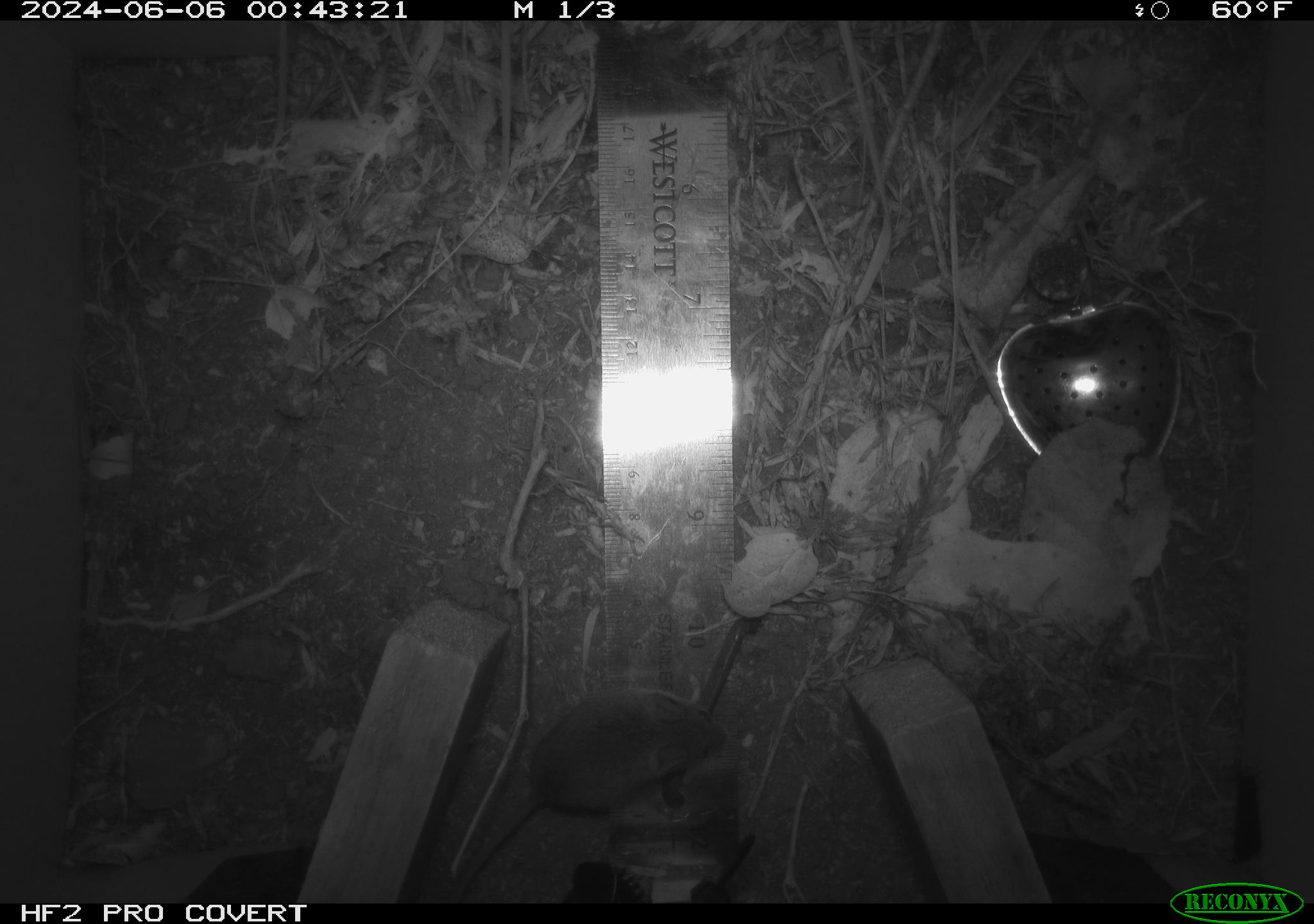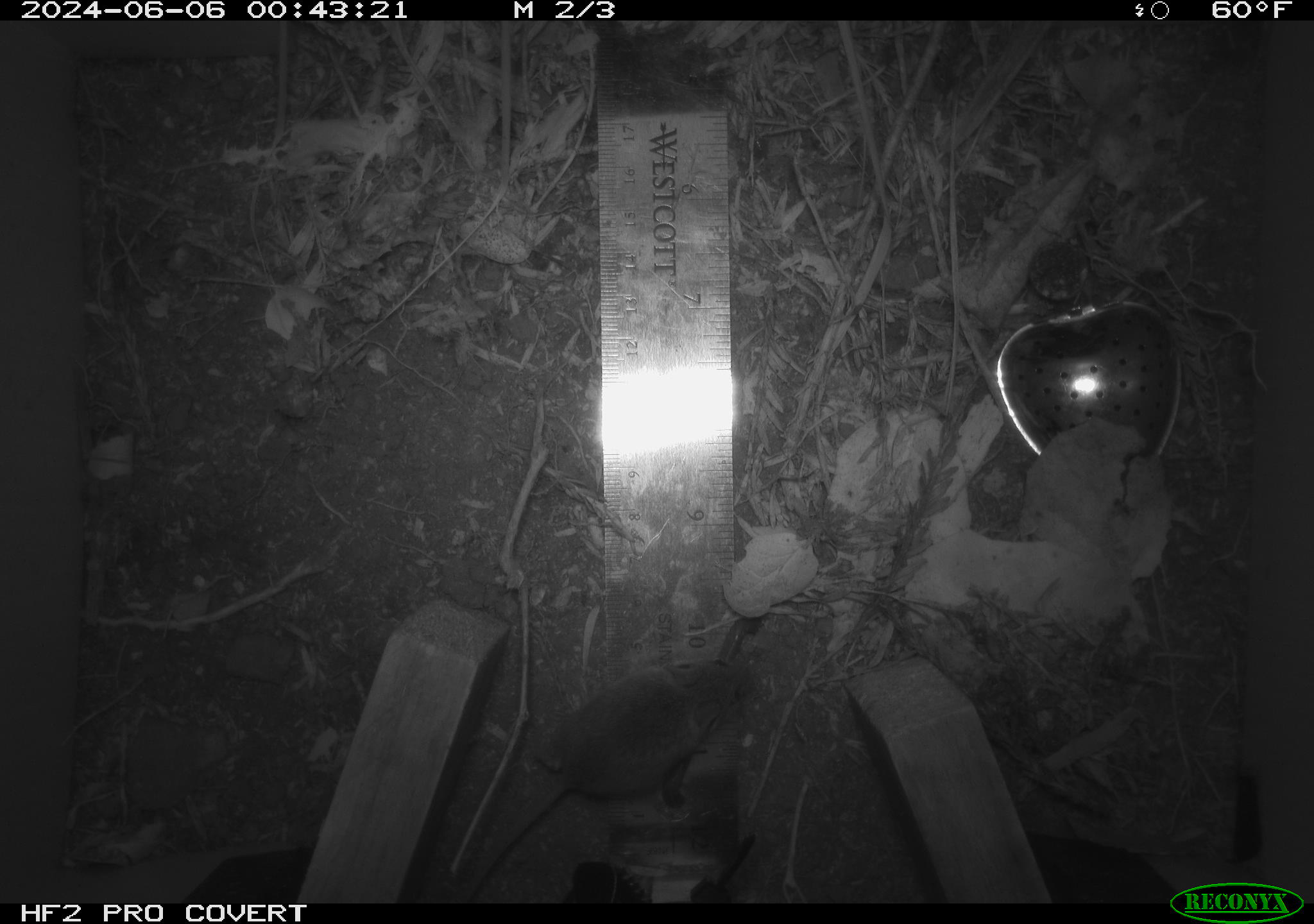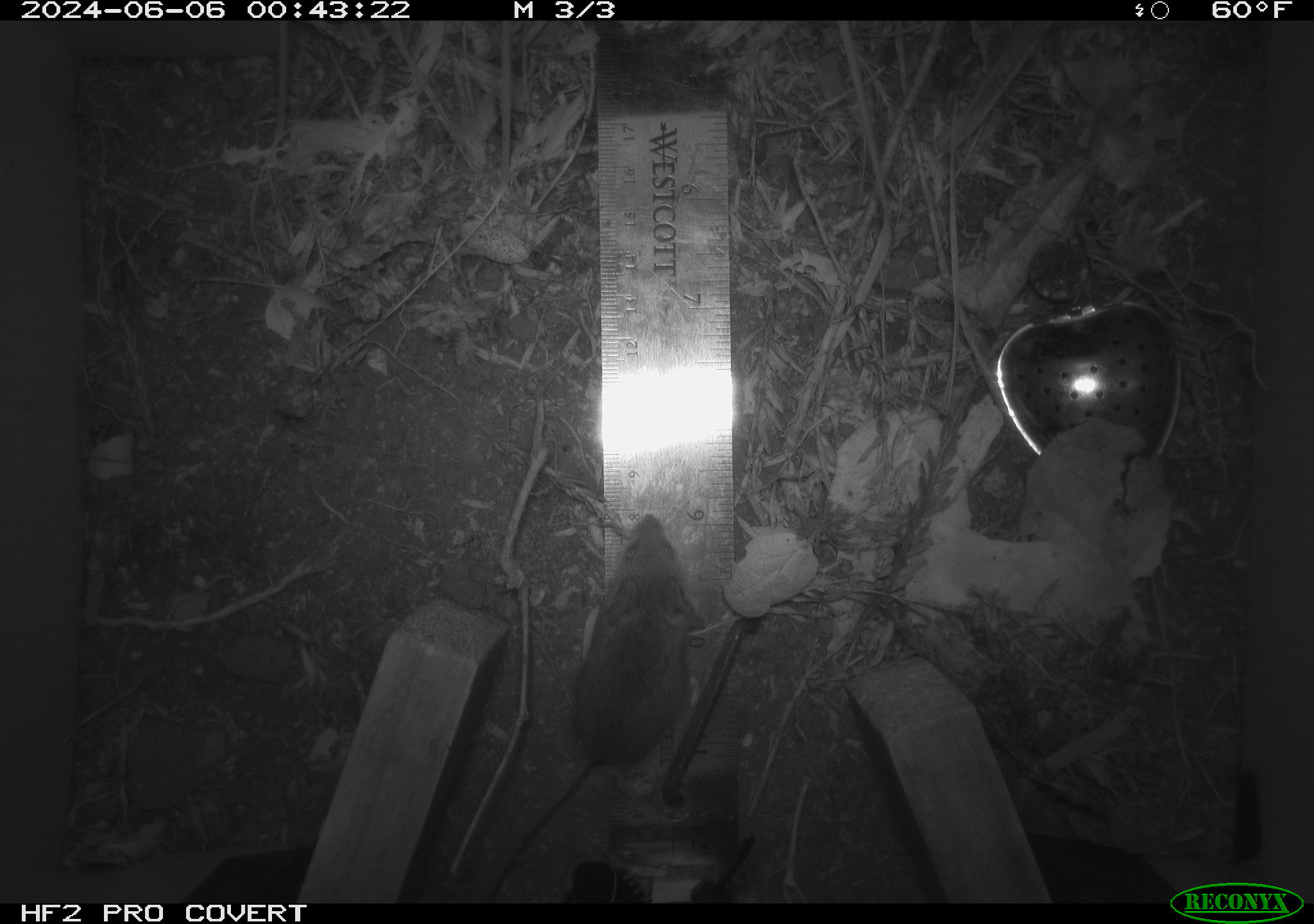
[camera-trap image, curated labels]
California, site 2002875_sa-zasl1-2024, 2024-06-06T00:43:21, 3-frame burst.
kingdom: Animalia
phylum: Chordata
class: Mammalia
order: Rodentia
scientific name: Rodentia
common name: mouse species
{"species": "mouse species (Rodentia)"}